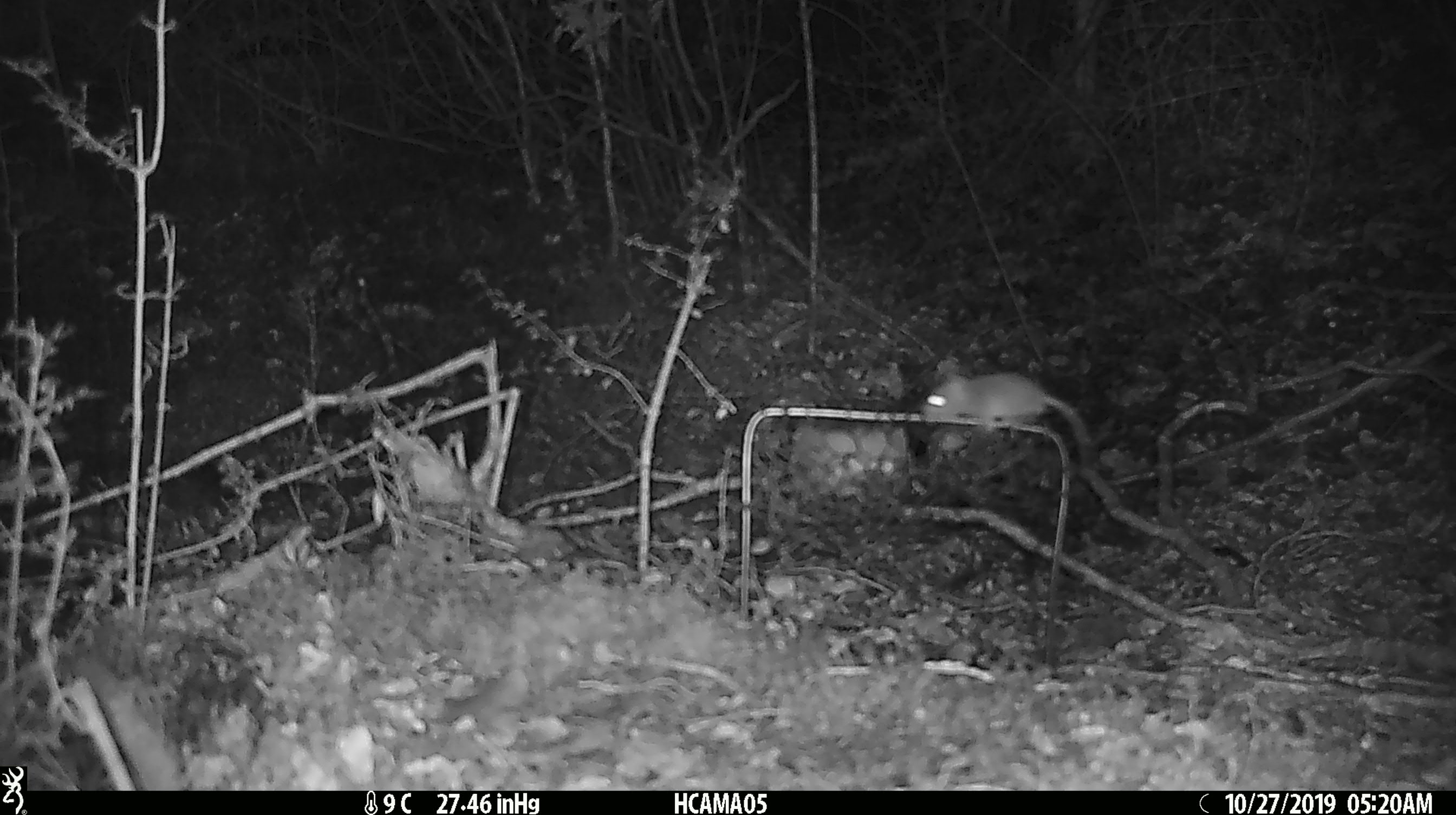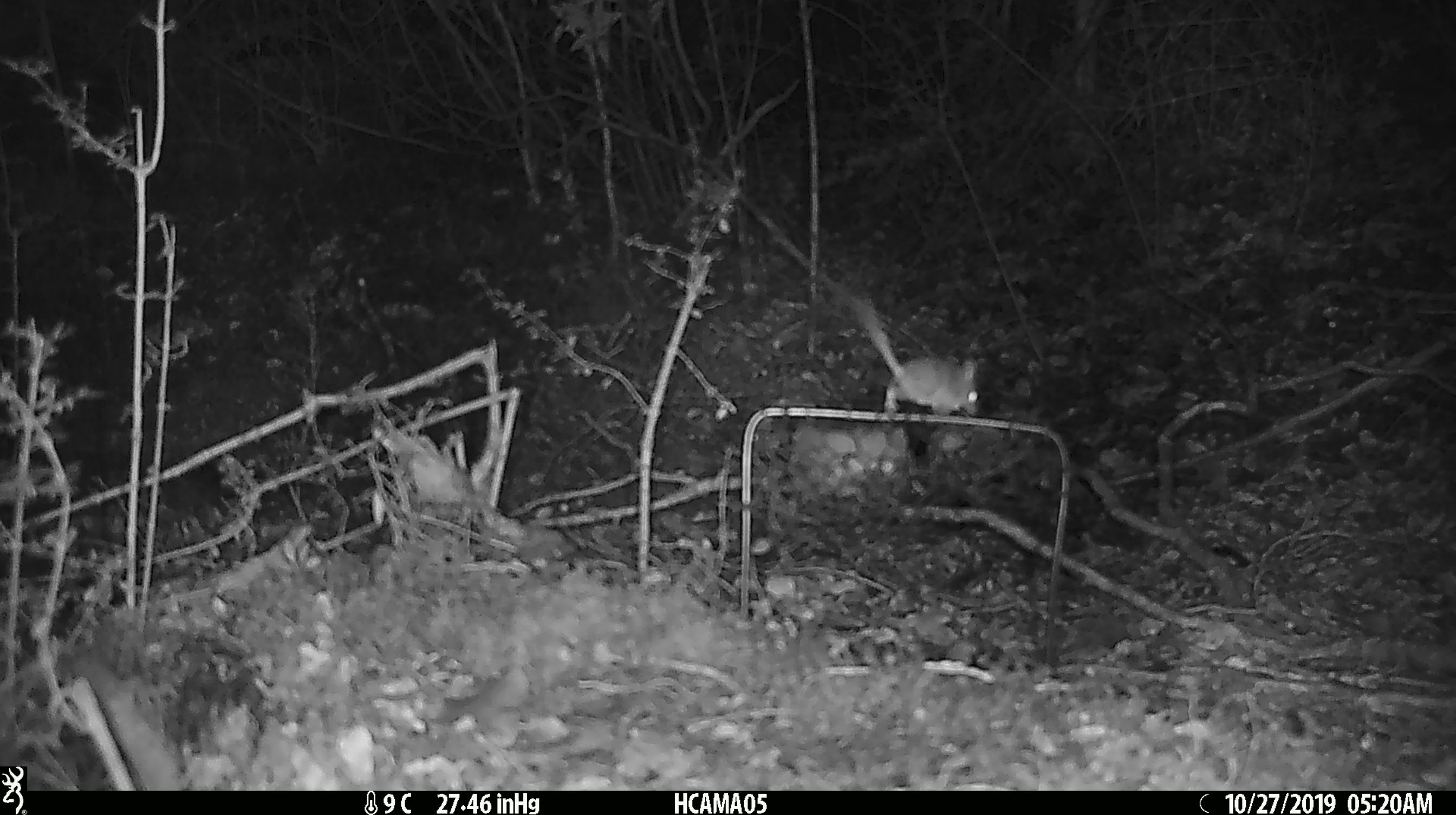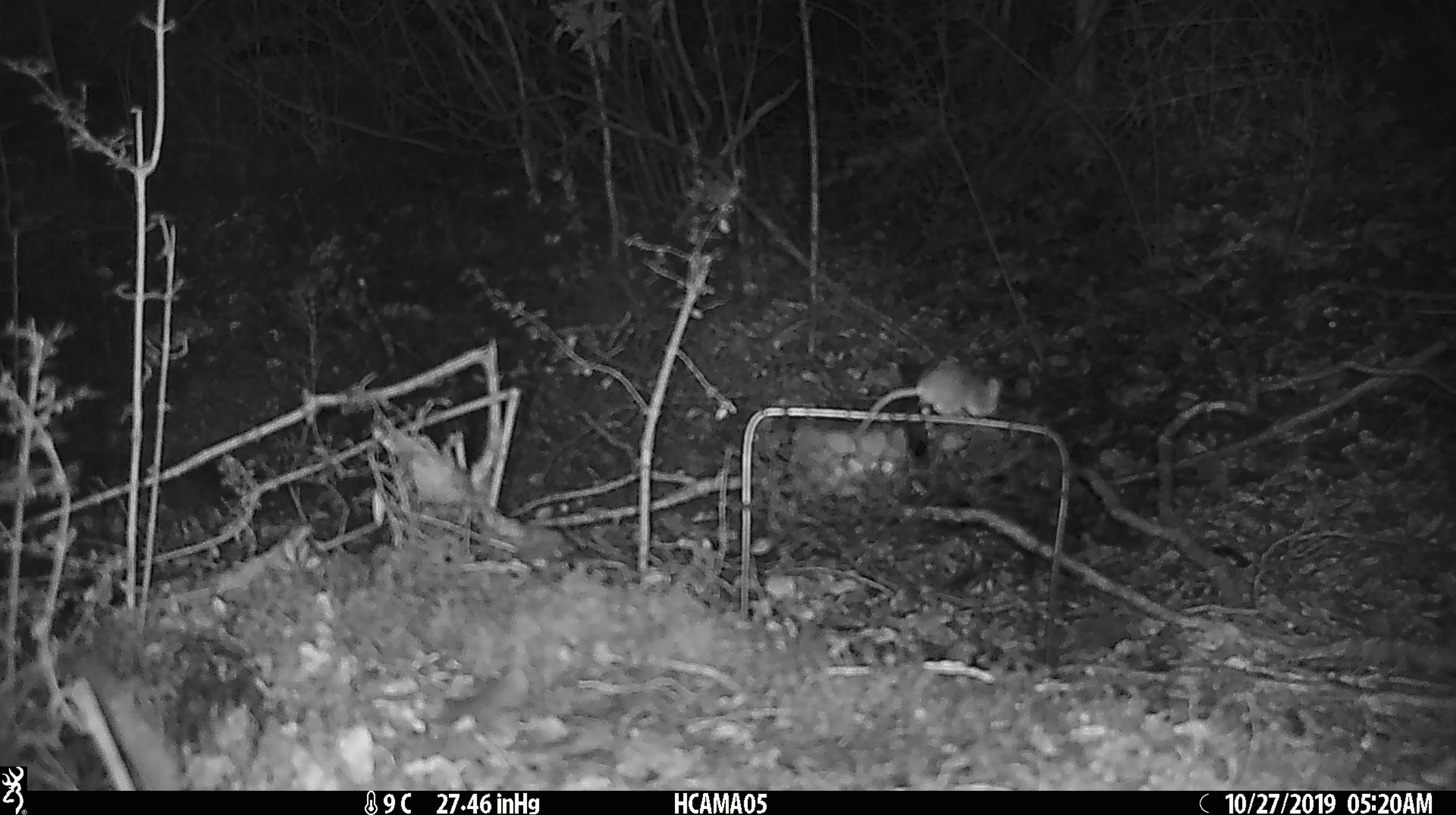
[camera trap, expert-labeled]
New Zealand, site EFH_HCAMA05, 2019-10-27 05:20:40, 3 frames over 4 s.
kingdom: Animalia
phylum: Chordata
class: Mammalia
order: Rodentia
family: Muridae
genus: Mus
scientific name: Mus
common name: mouse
Mouse (Mus).